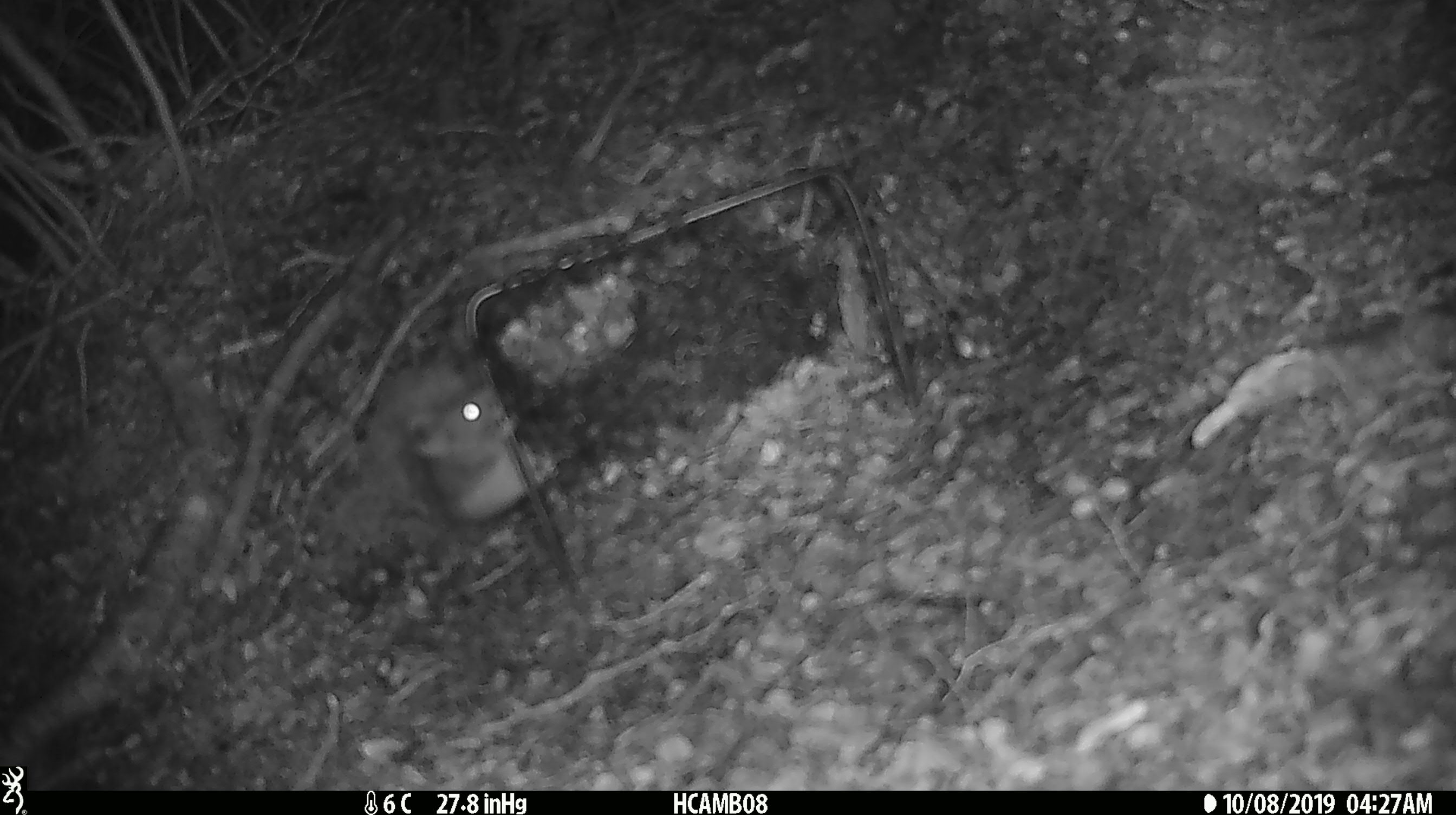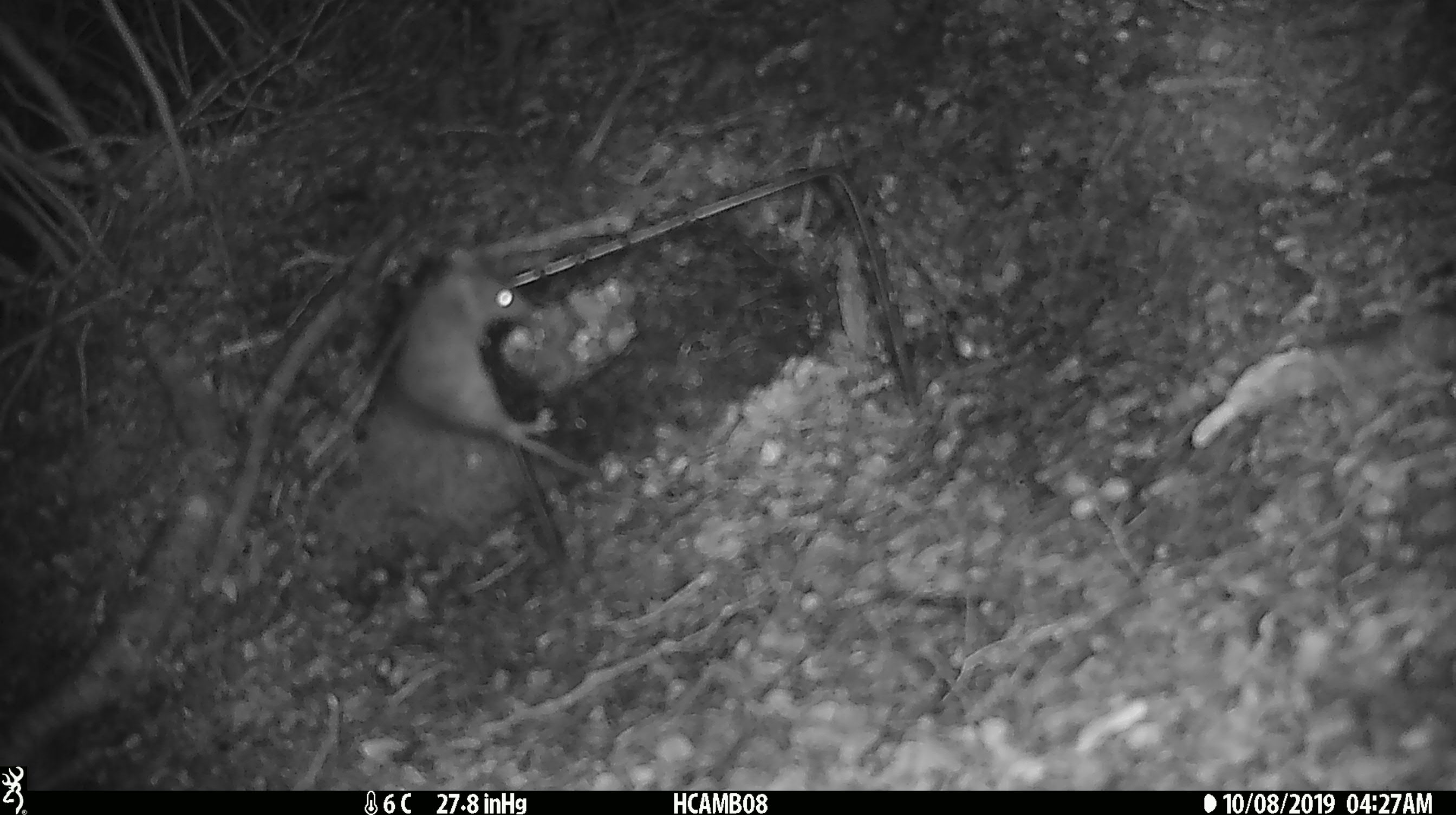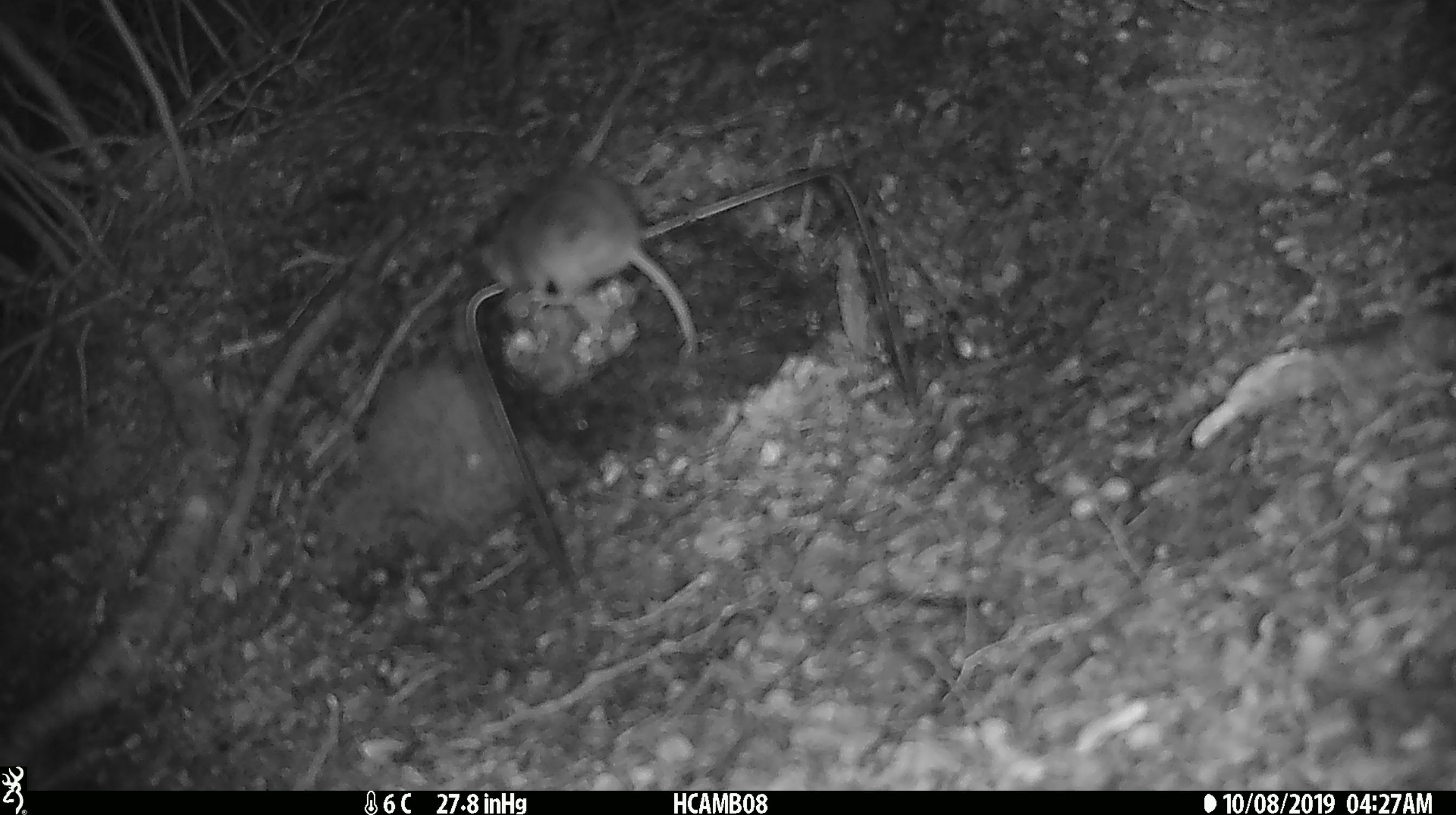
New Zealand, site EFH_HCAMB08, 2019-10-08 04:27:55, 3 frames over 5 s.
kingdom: Animalia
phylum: Chordata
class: Mammalia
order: Rodentia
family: Muridae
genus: Mus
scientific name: Mus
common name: mouse